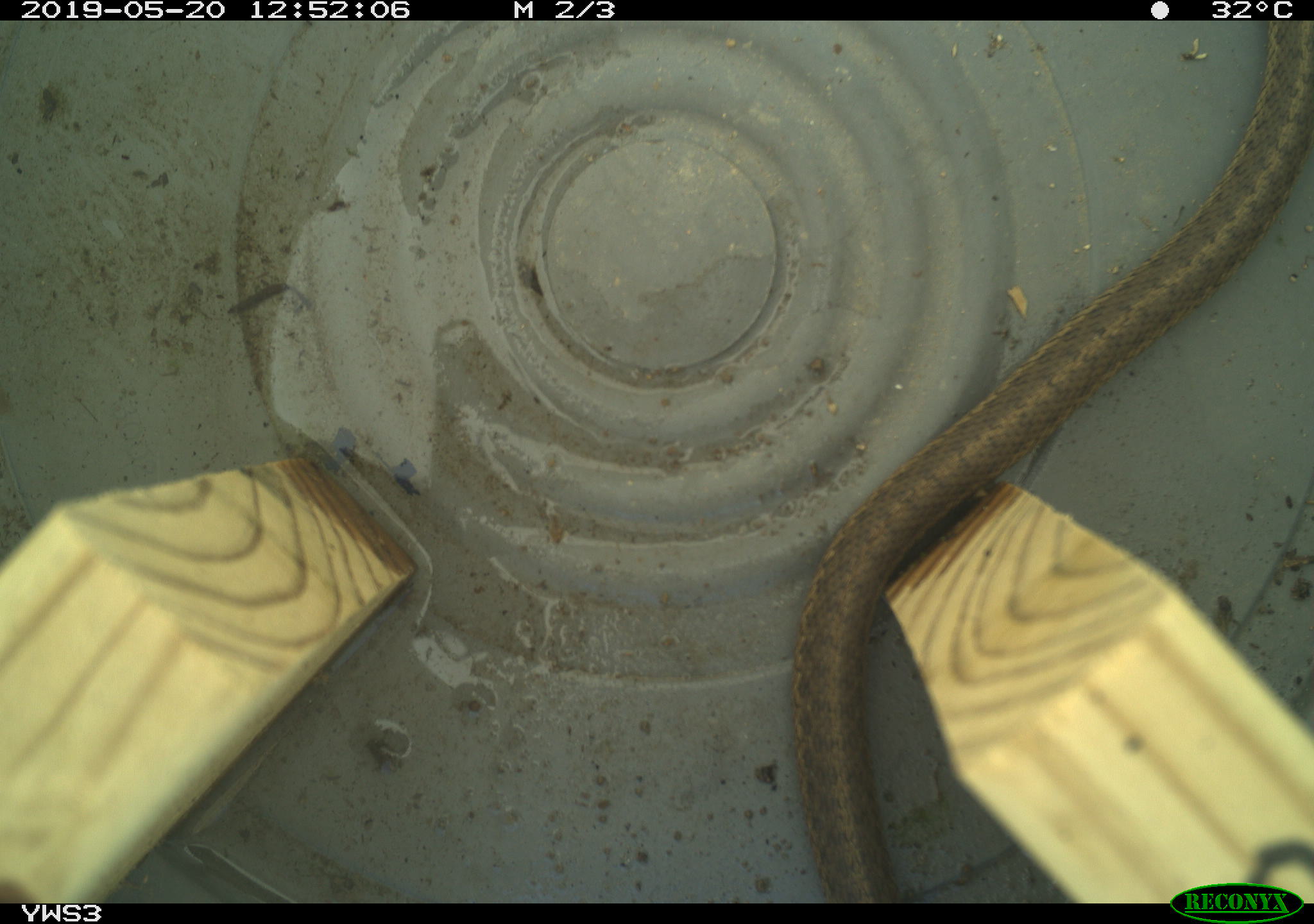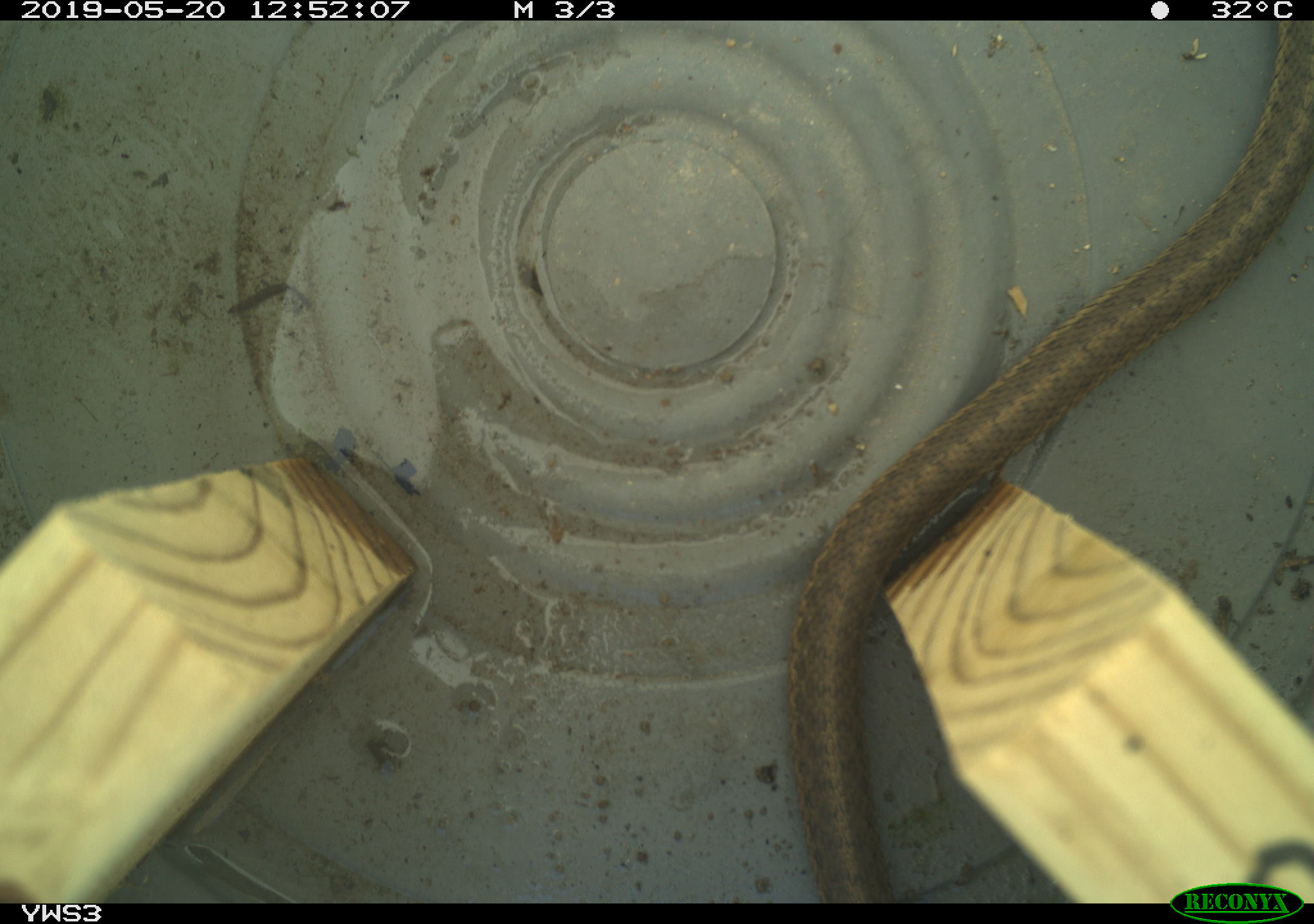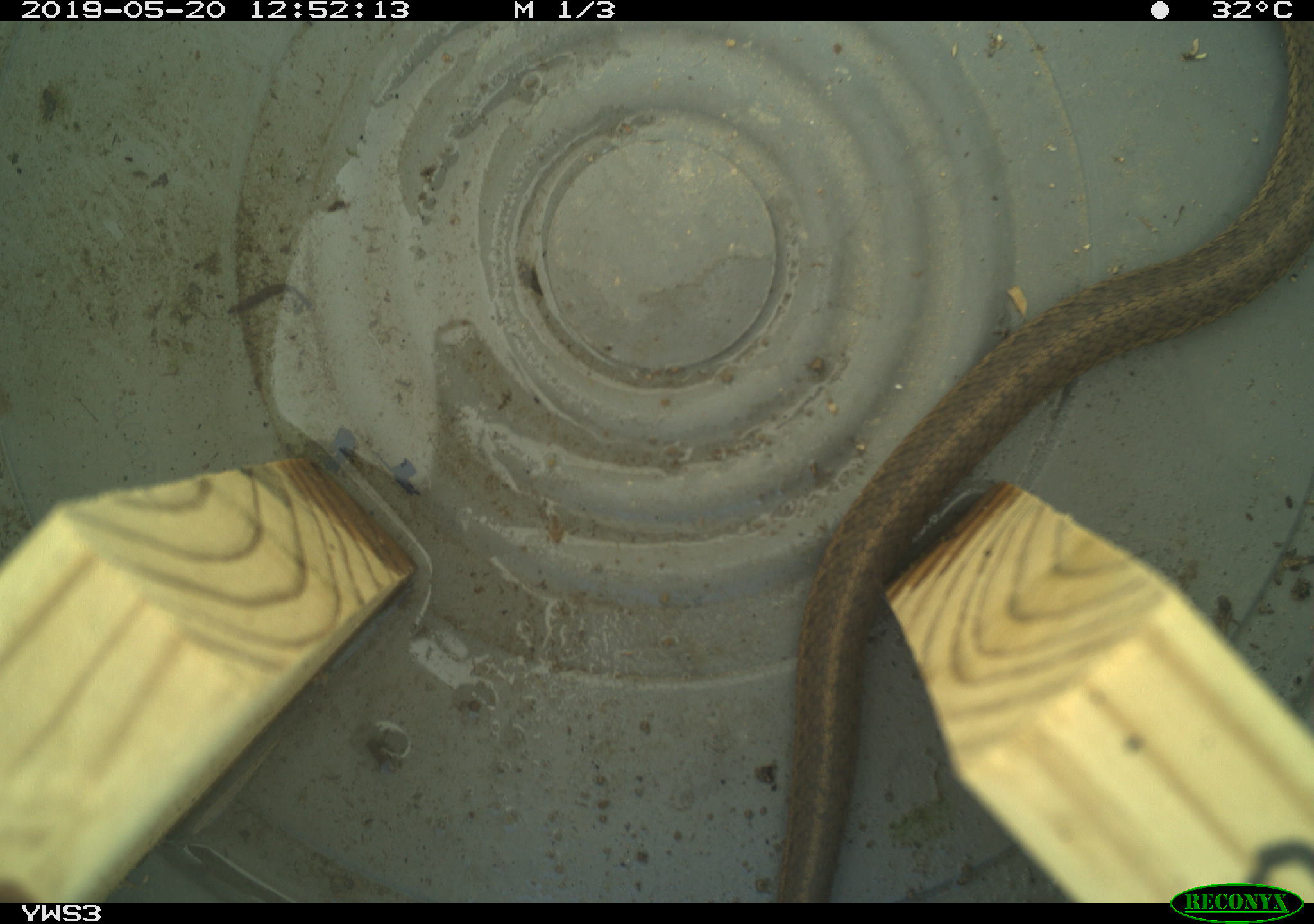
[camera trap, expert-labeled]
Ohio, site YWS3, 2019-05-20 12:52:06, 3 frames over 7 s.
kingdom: Animalia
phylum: Chordata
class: Reptilia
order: Squamata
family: Colubridae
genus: Thamnophis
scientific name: Thamnophis sirtalis sirtalis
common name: eastern gartersnake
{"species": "eastern gartersnake (Thamnophis sirtalis sirtalis)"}